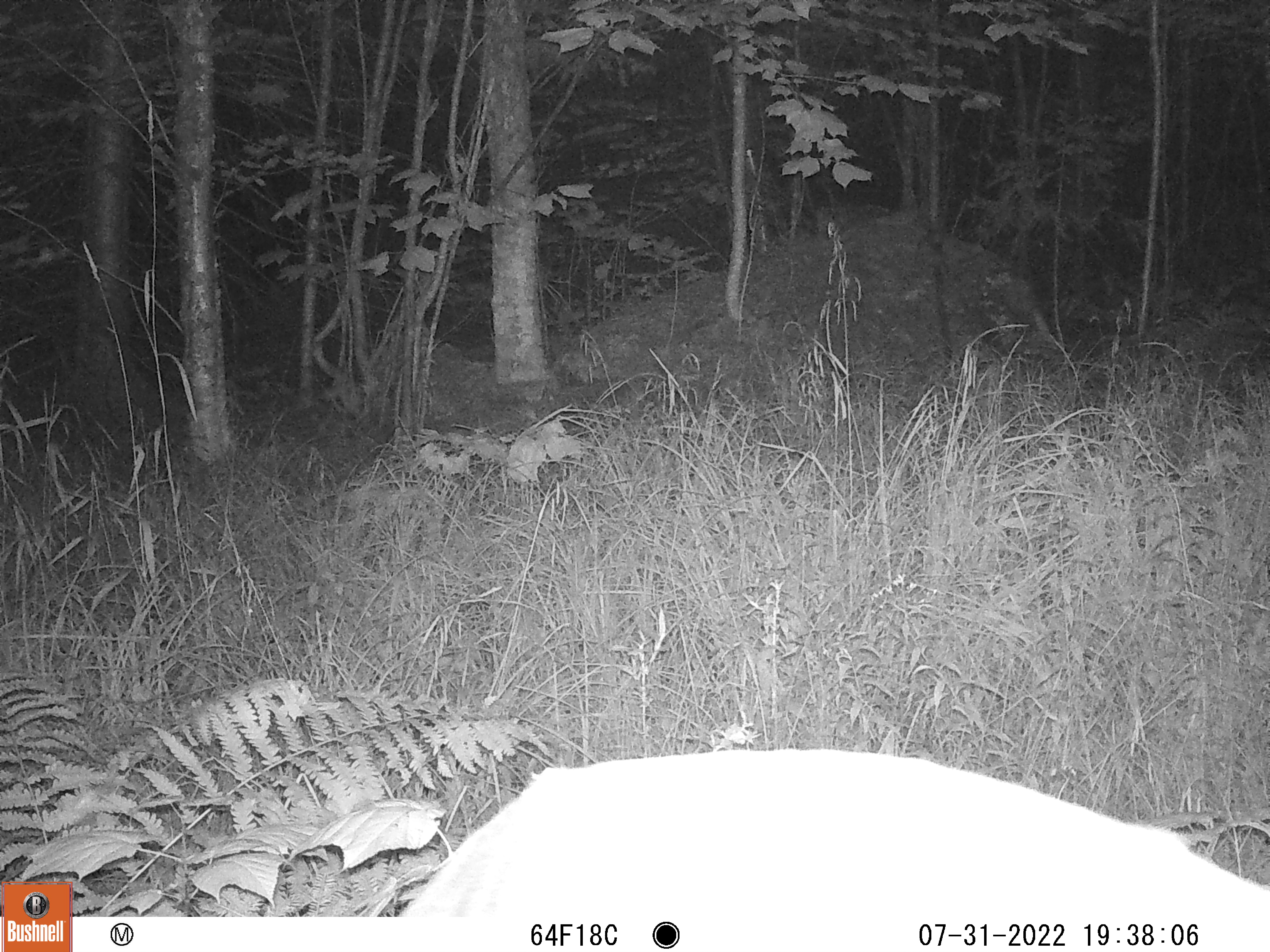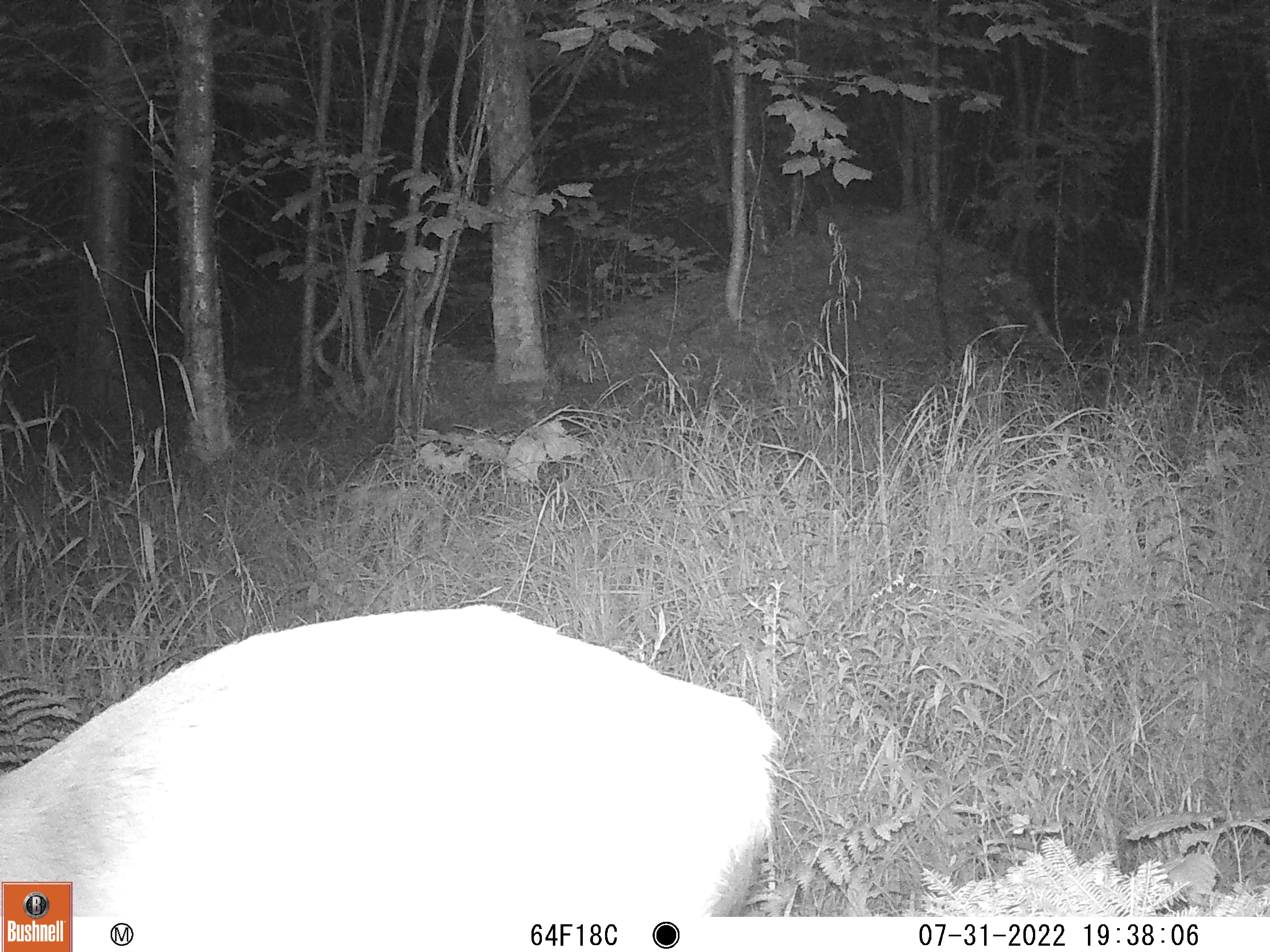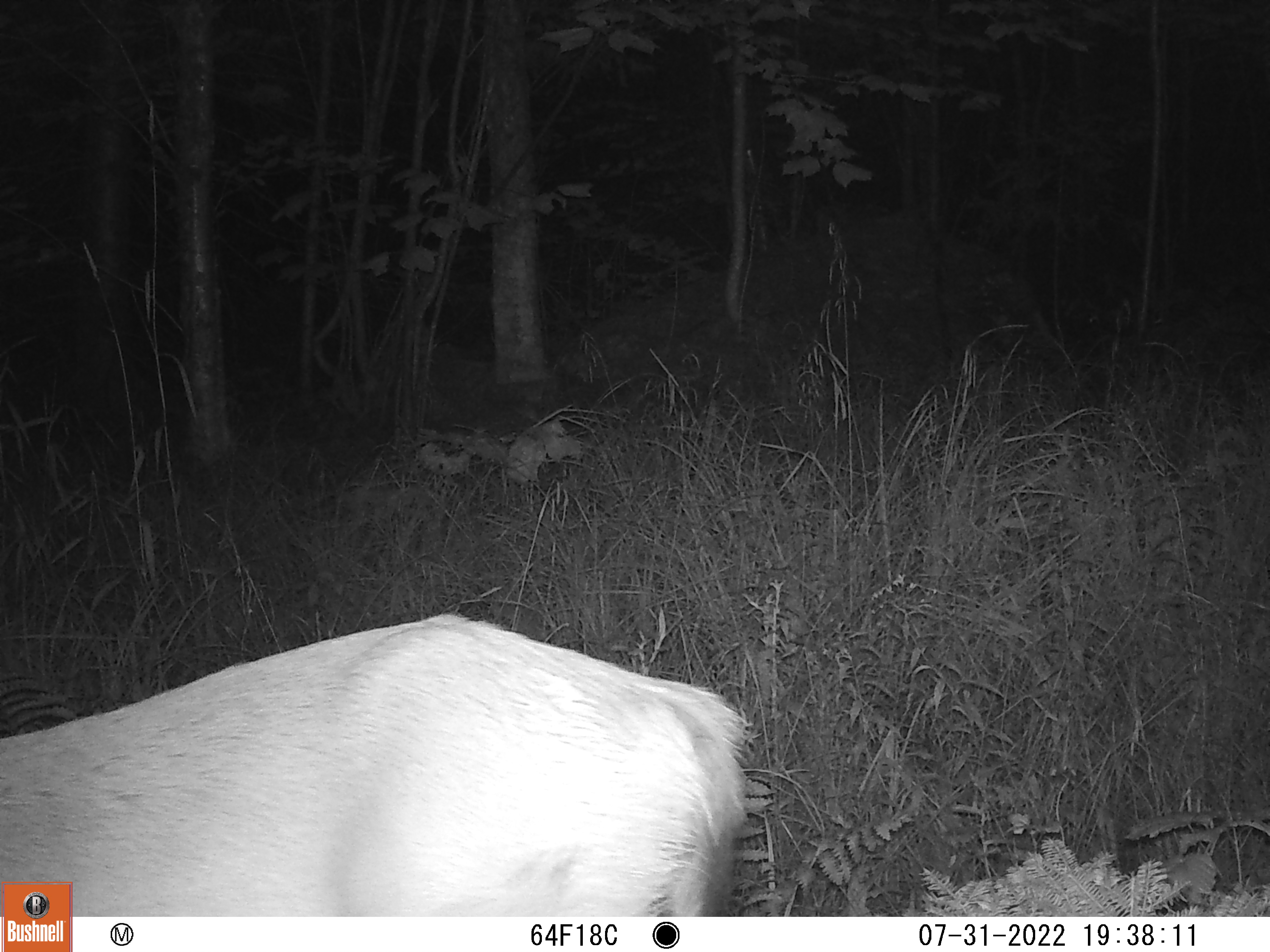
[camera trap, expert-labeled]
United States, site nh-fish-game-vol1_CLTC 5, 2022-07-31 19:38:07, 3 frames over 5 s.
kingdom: Animalia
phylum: Chordata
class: Mammalia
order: Artiodactyla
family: Cervidae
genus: Odocoileus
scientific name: Odocoileus virginianus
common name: white-tailed deer